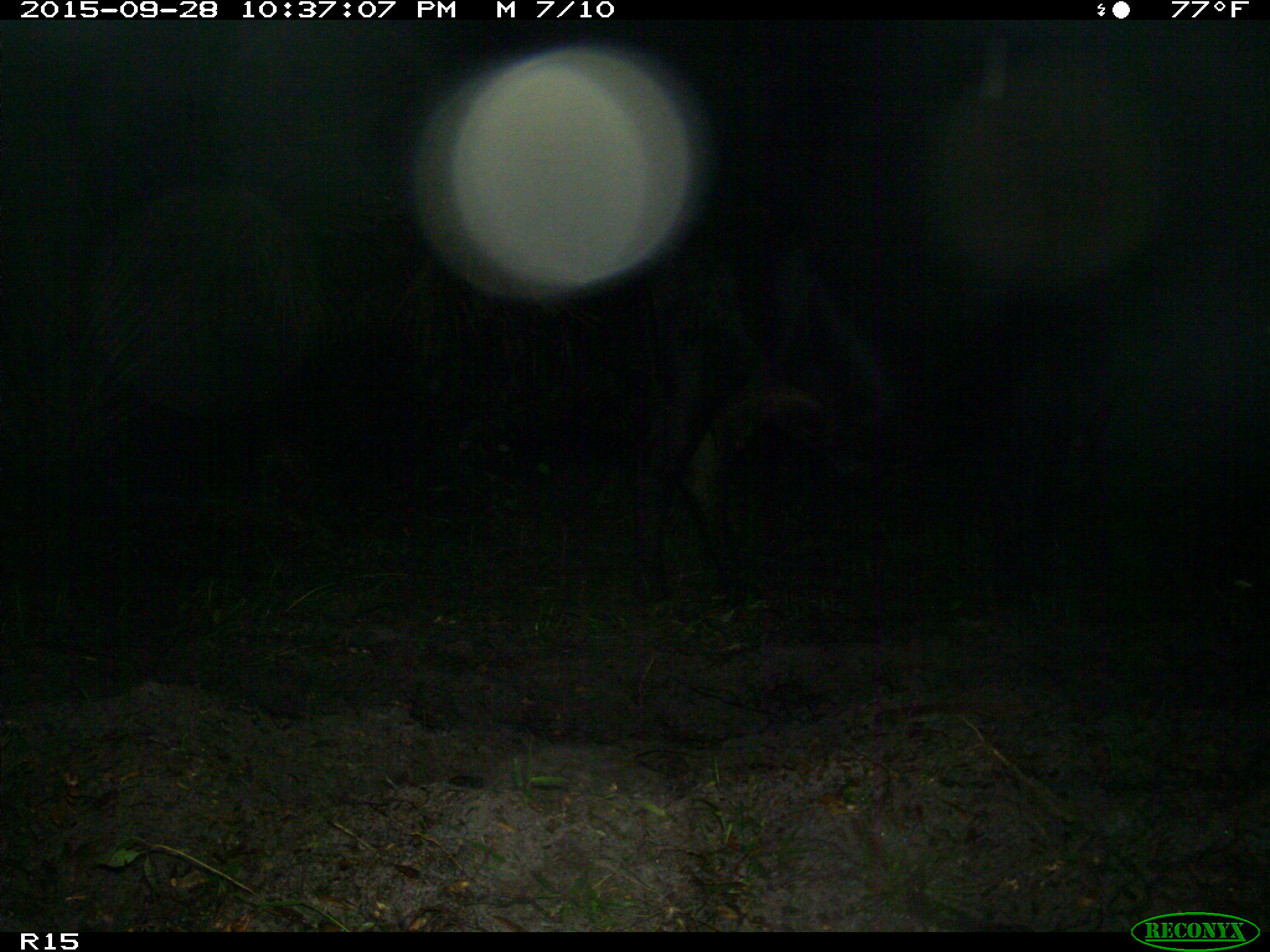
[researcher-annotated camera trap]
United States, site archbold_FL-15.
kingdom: Animalia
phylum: Chordata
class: Mammalia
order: Artiodactyla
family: Bovidae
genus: Bos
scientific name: Bos taurus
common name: domestic cow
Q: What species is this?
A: Bos taurus (domestic cow).